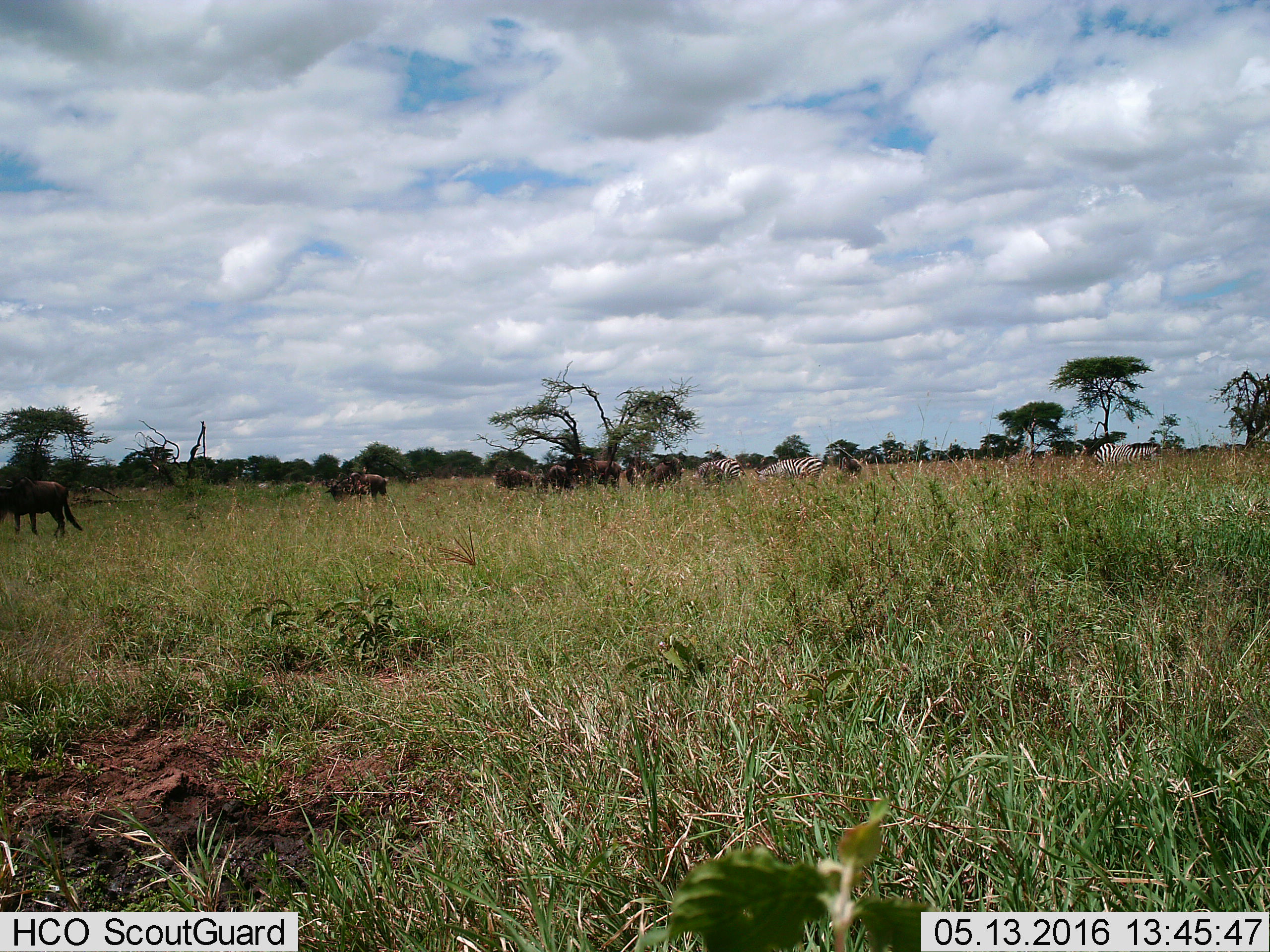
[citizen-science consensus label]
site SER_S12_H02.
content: unidentified animal